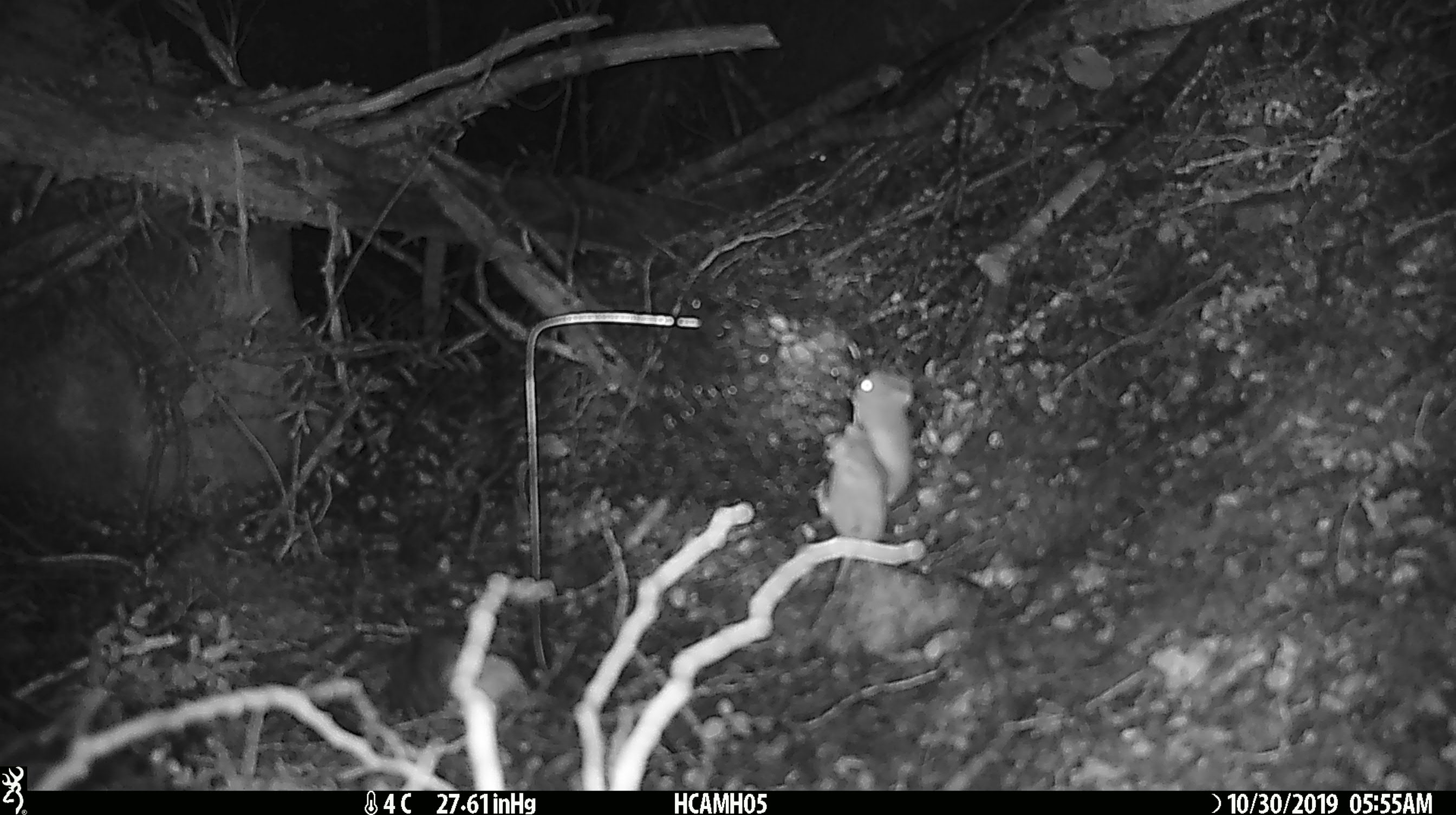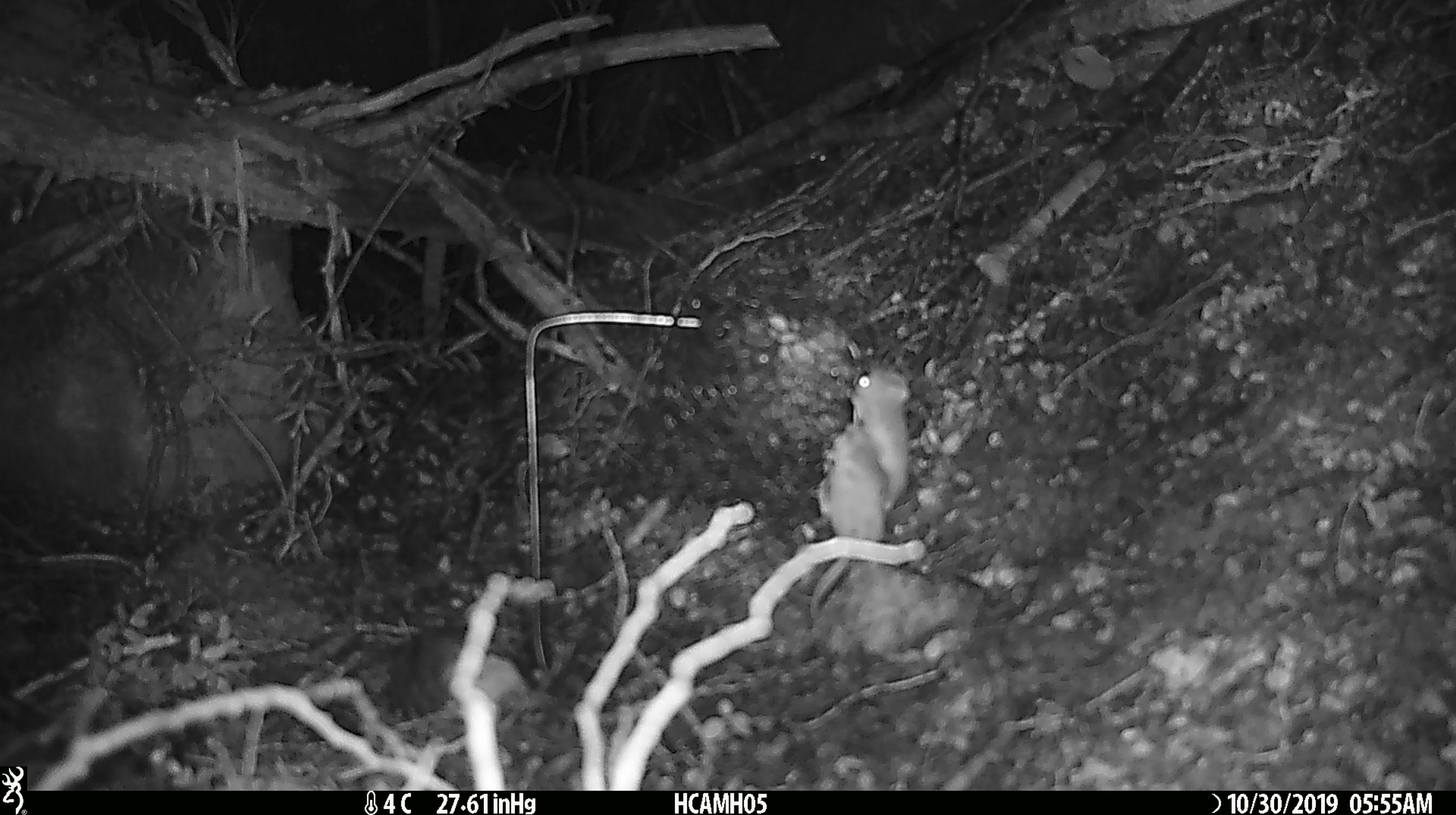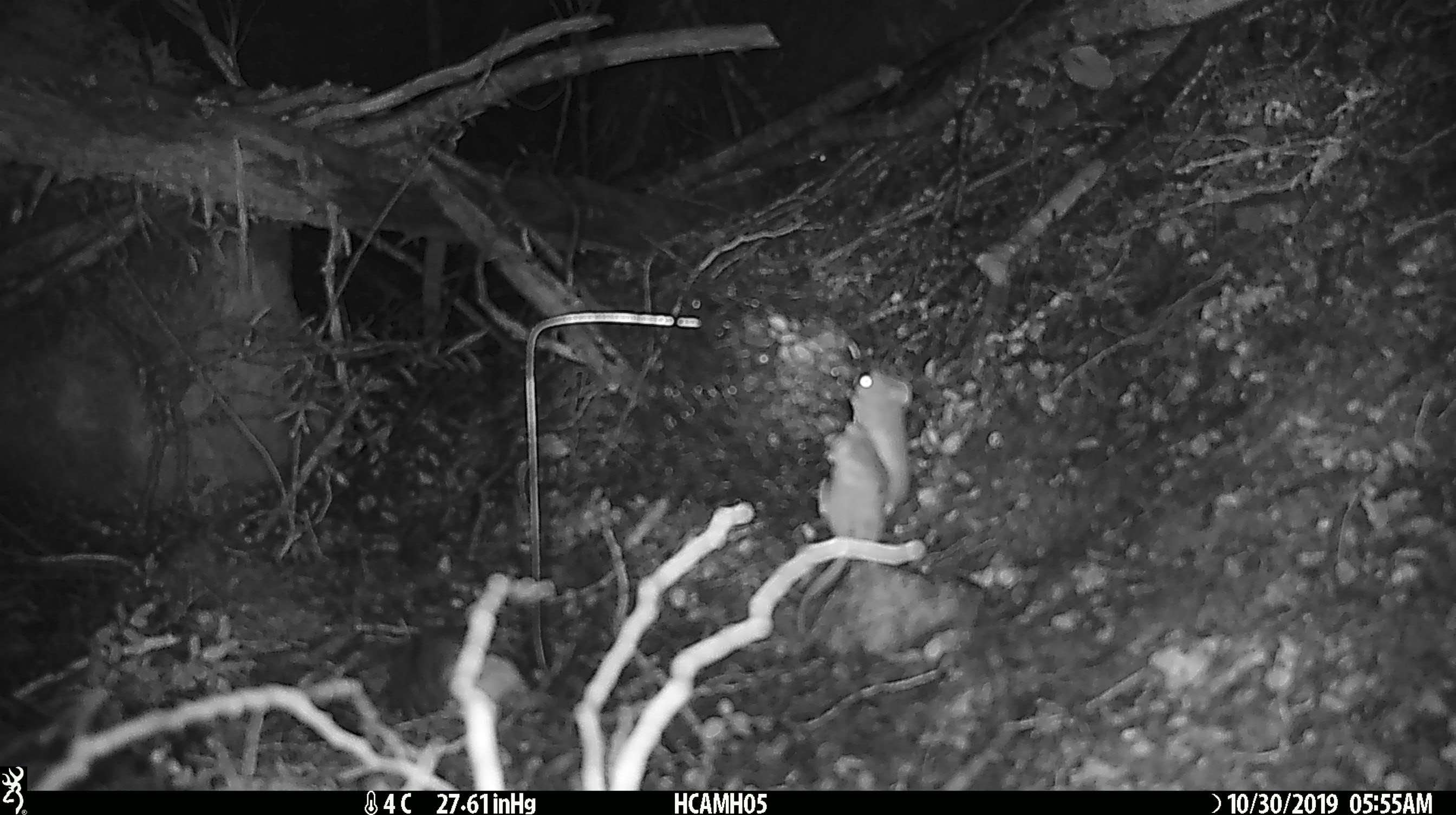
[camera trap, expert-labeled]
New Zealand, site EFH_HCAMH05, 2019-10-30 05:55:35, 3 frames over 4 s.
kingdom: Animalia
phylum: Chordata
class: Mammalia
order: Rodentia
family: Muridae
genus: Mus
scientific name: Mus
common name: mouse